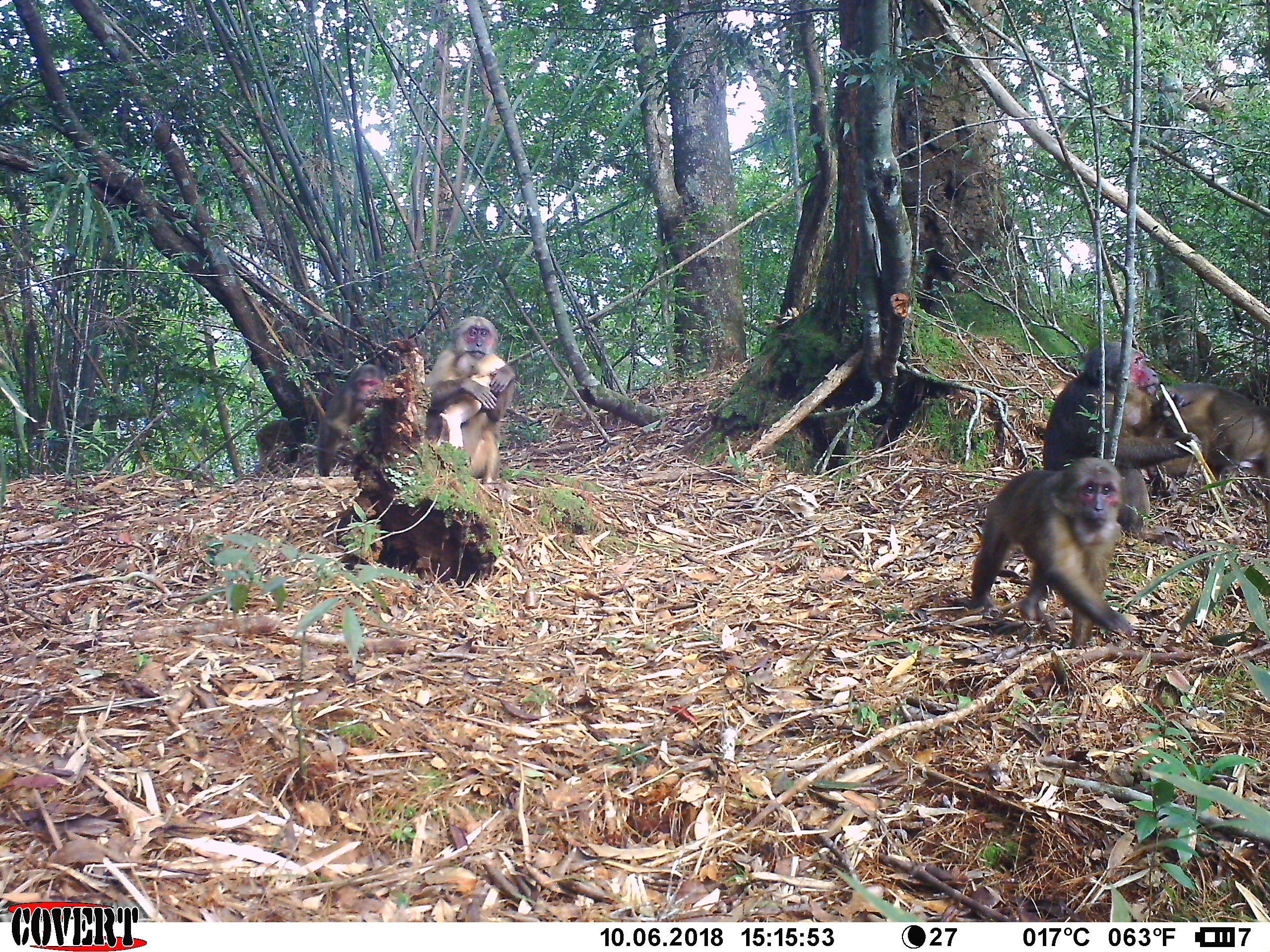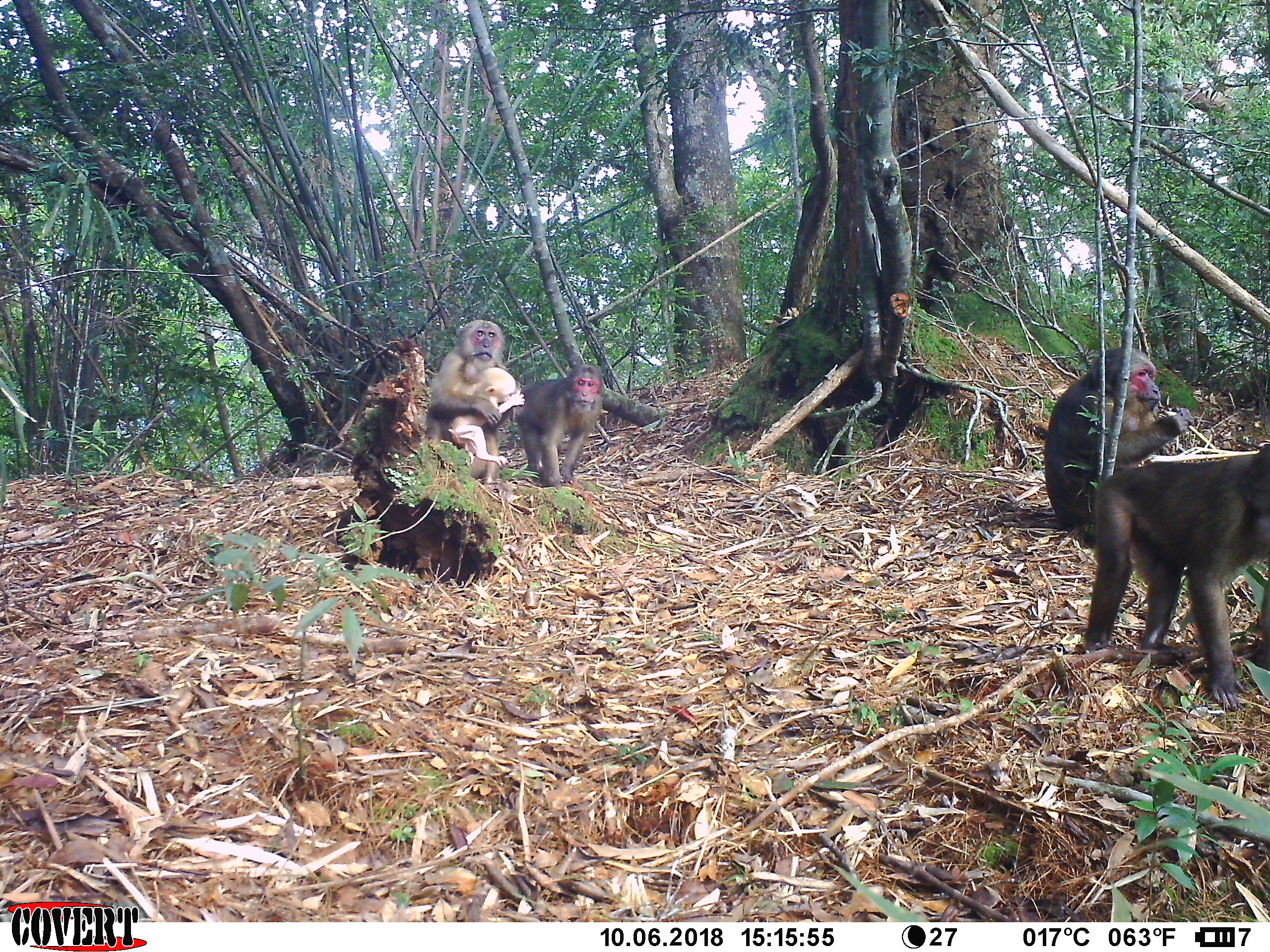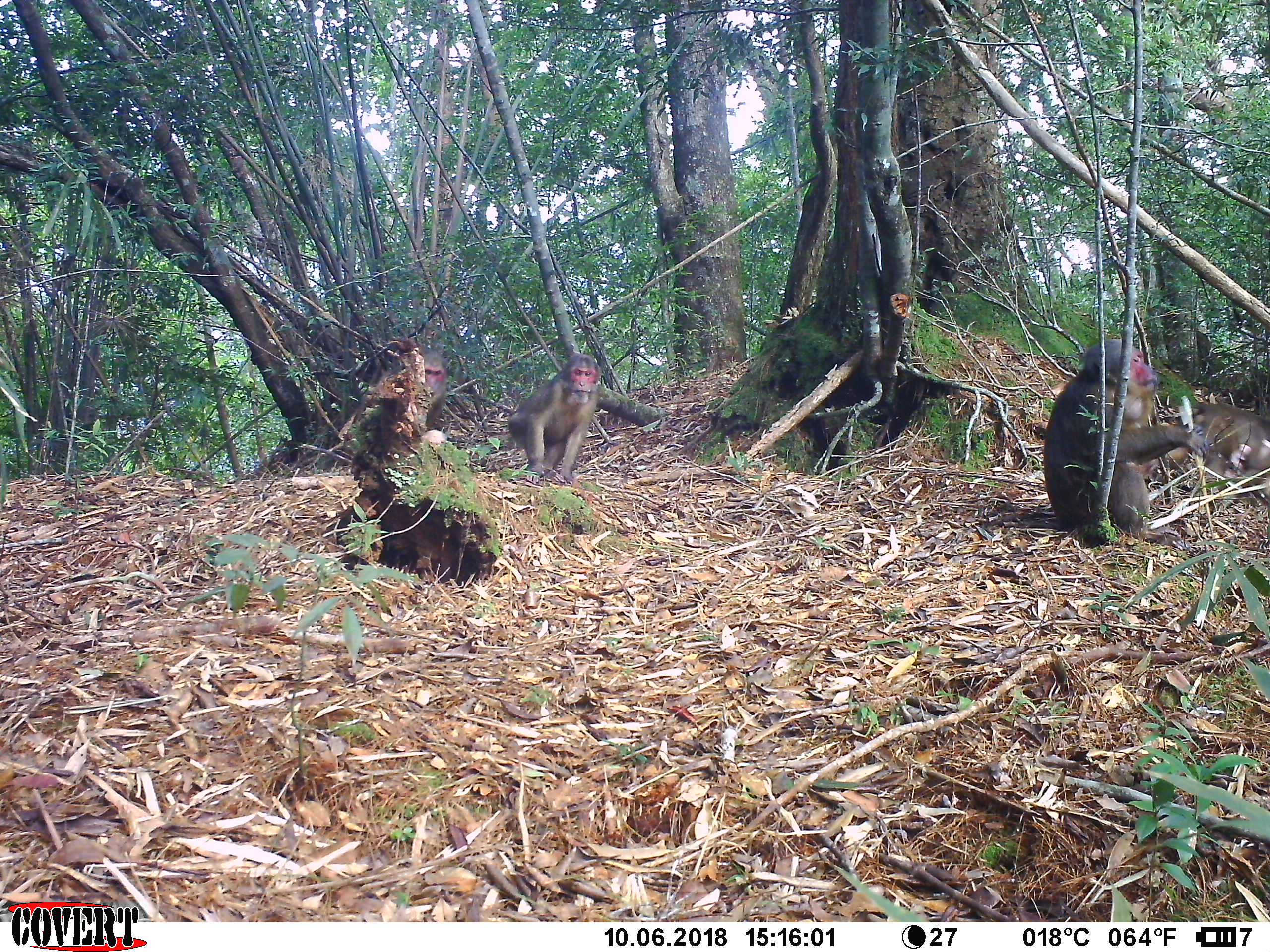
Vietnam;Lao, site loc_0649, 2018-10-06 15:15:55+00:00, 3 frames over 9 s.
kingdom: Animalia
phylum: Chordata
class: Mammalia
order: Primates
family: Cercopithecidae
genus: Macaca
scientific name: Macaca arctoides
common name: stump-tailed macaque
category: stump tailed macaque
Stump tailed macaque (stump-tailed macaque) (Macaca arctoides). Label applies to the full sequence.